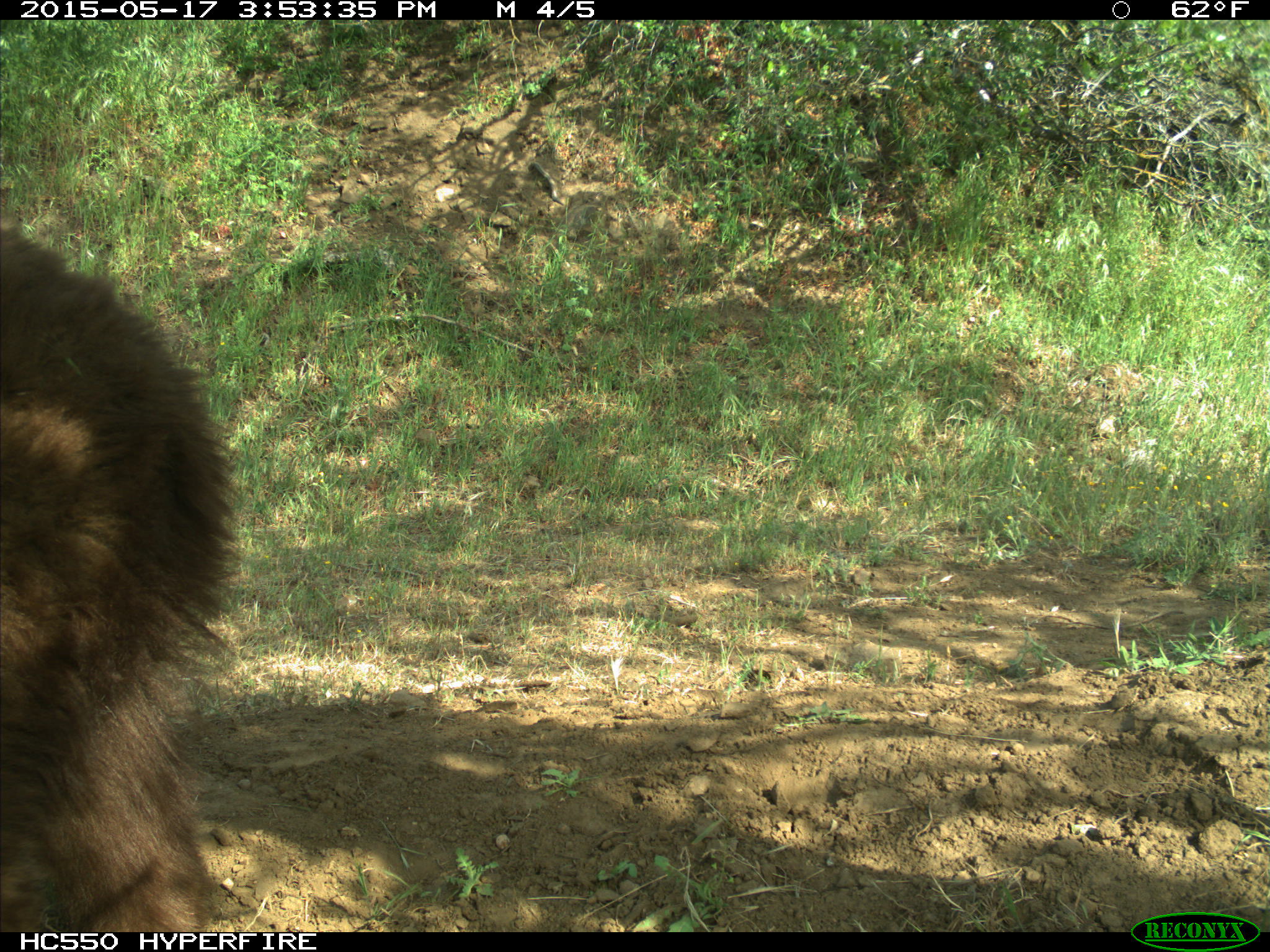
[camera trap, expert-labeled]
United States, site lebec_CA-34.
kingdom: Animalia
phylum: Chordata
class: Mammalia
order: Carnivora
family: Ursidae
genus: Ursus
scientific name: Ursus americanus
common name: american black bear